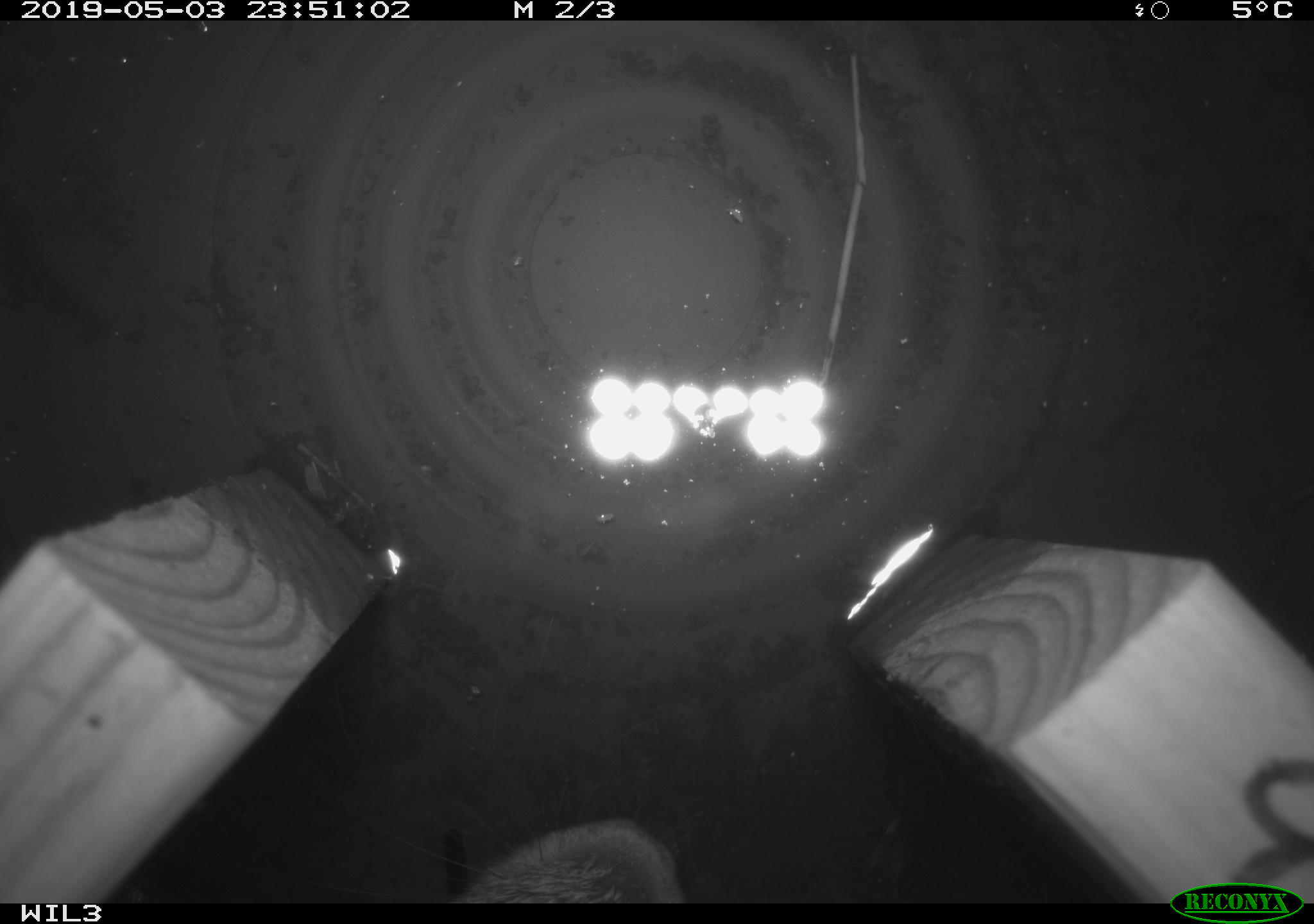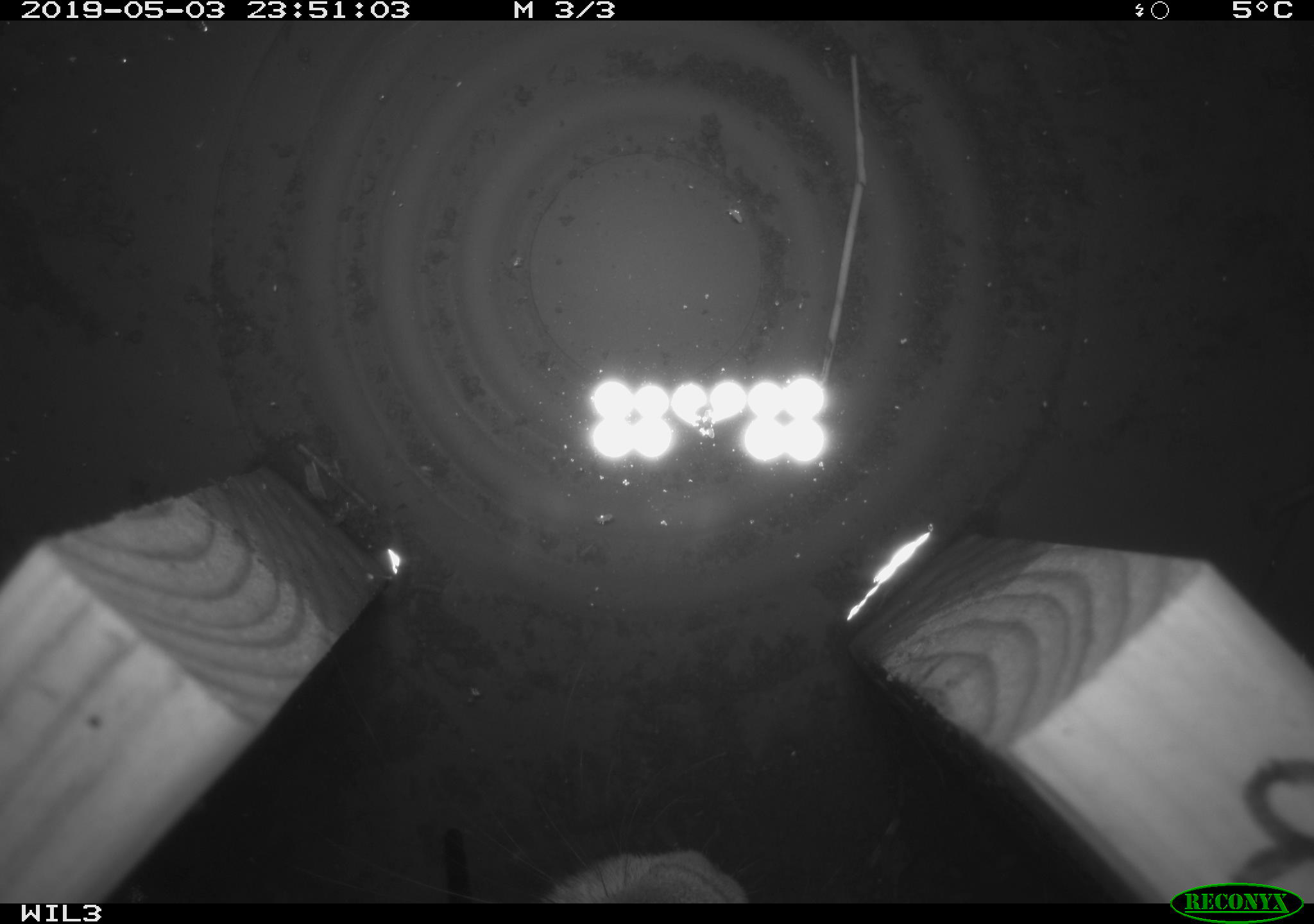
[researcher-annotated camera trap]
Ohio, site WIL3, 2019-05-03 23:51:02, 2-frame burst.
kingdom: Animalia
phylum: Chordata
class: Mammalia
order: Lagomorpha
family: Leporidae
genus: Sylvilagus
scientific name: Sylvilagus floridanus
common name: eastern cottontail